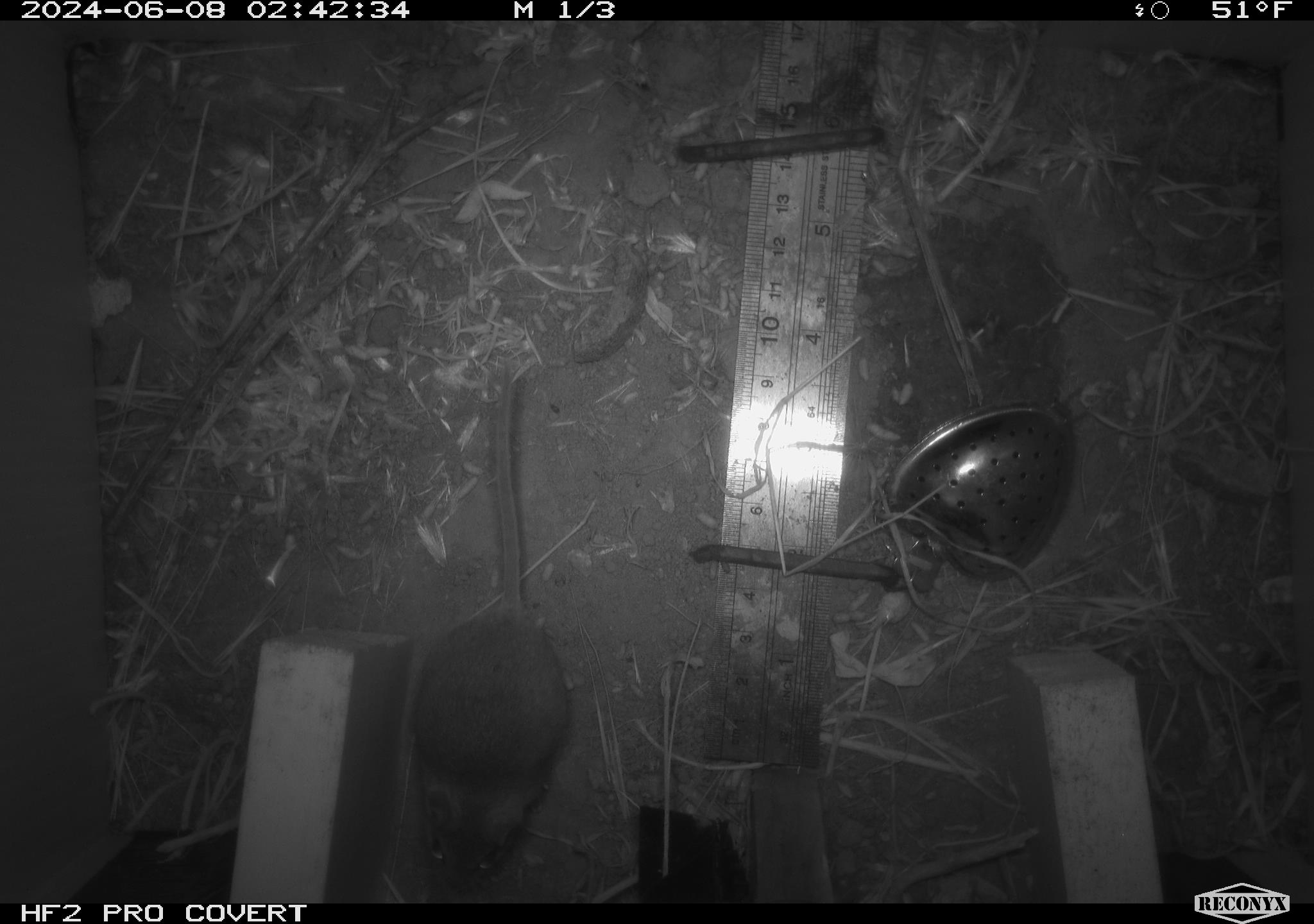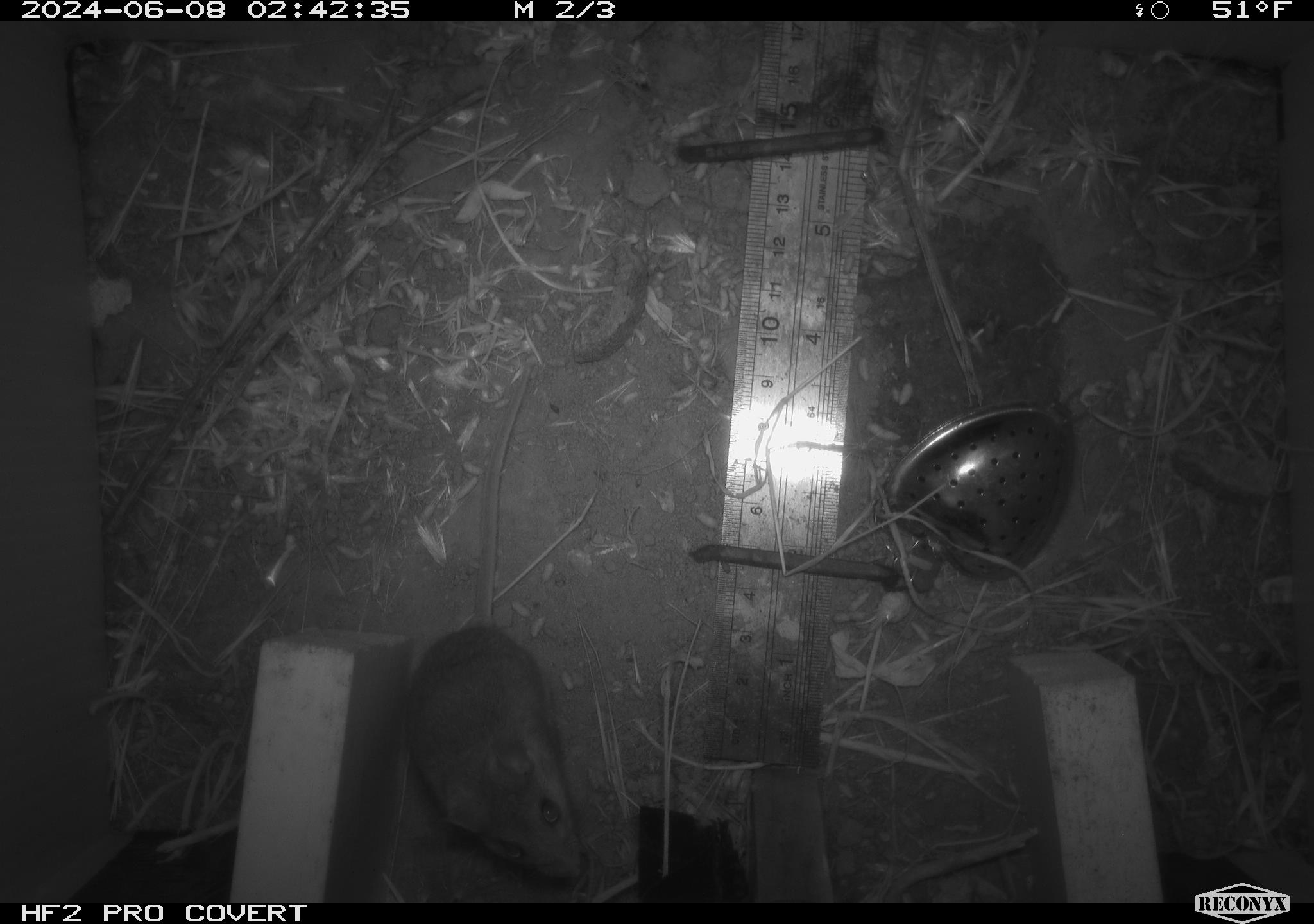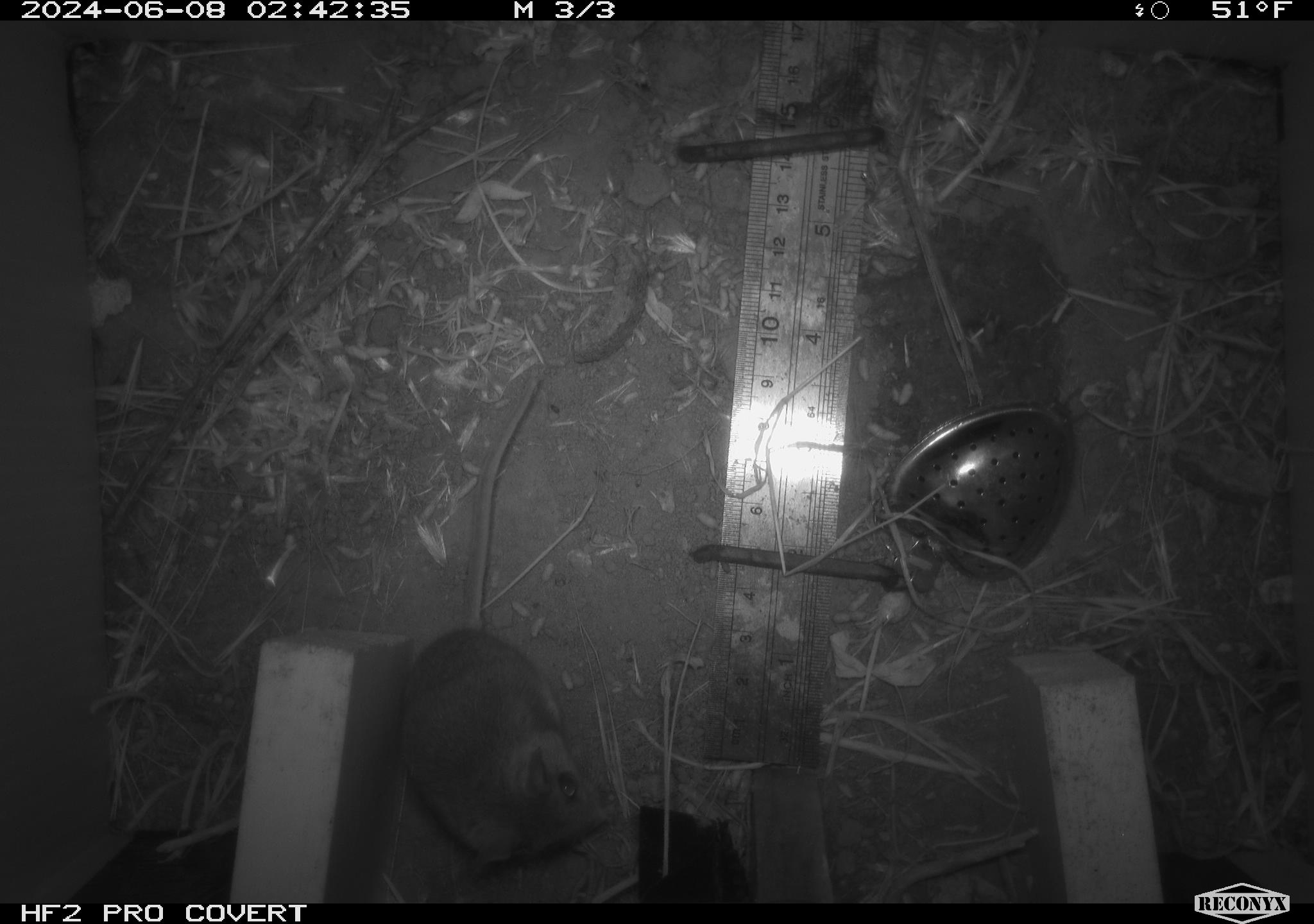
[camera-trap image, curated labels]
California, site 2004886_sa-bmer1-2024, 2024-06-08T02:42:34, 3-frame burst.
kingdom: Animalia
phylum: Chordata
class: Mammalia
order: Rodentia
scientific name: Rodentia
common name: mouse species